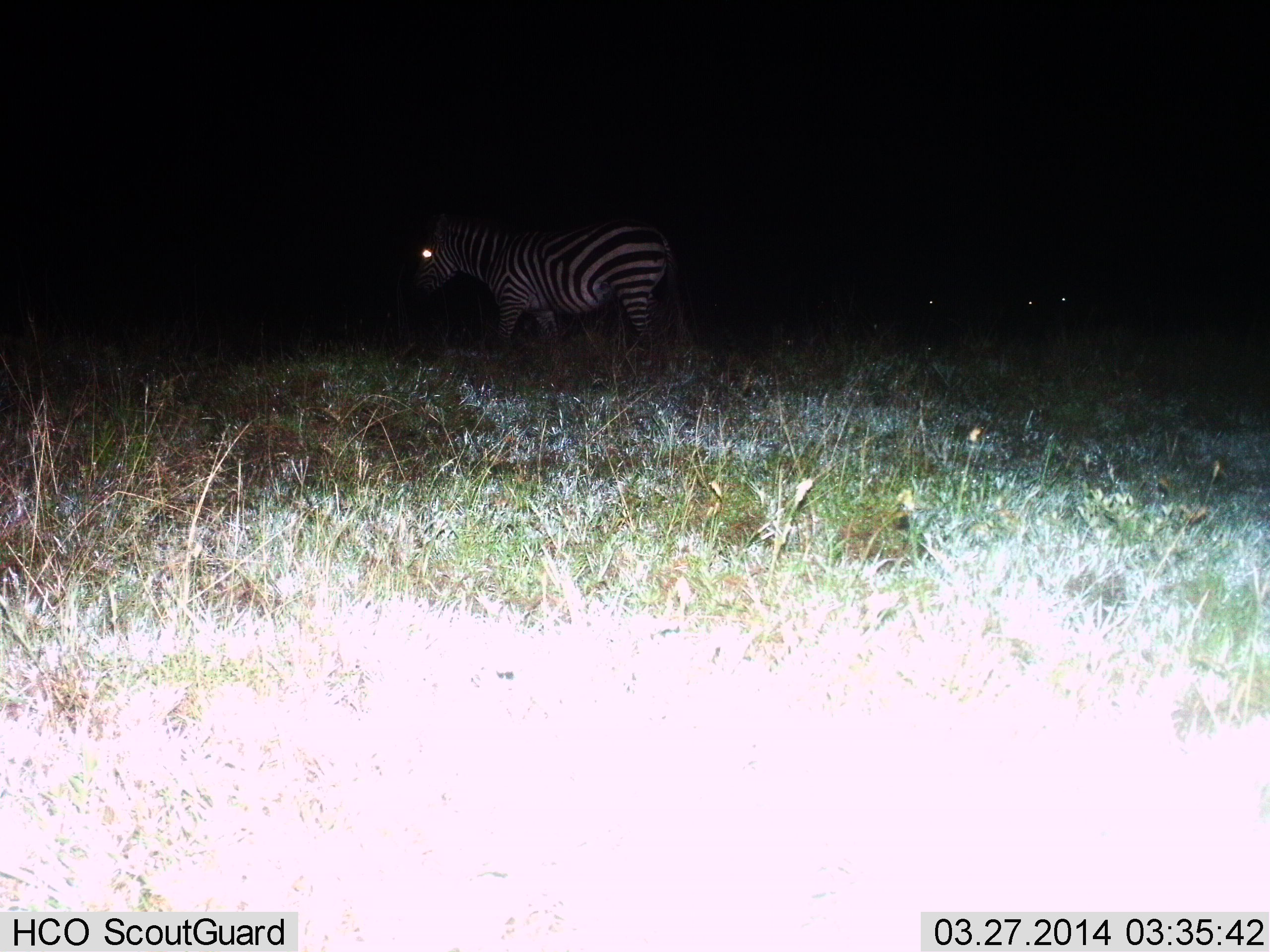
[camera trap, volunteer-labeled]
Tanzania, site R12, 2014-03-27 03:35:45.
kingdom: Animalia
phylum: Chordata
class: Mammalia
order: Perissodactyla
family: Equidae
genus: Equus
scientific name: Equus quagga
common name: plains zebra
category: zebra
Zebra (plains zebra) (Equus quagga), count 1. Behavior (volunteer vote fractions): standing 40%, resting 20%, moving 60%, interacting 0%. Young present (vote fraction): 0%. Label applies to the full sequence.